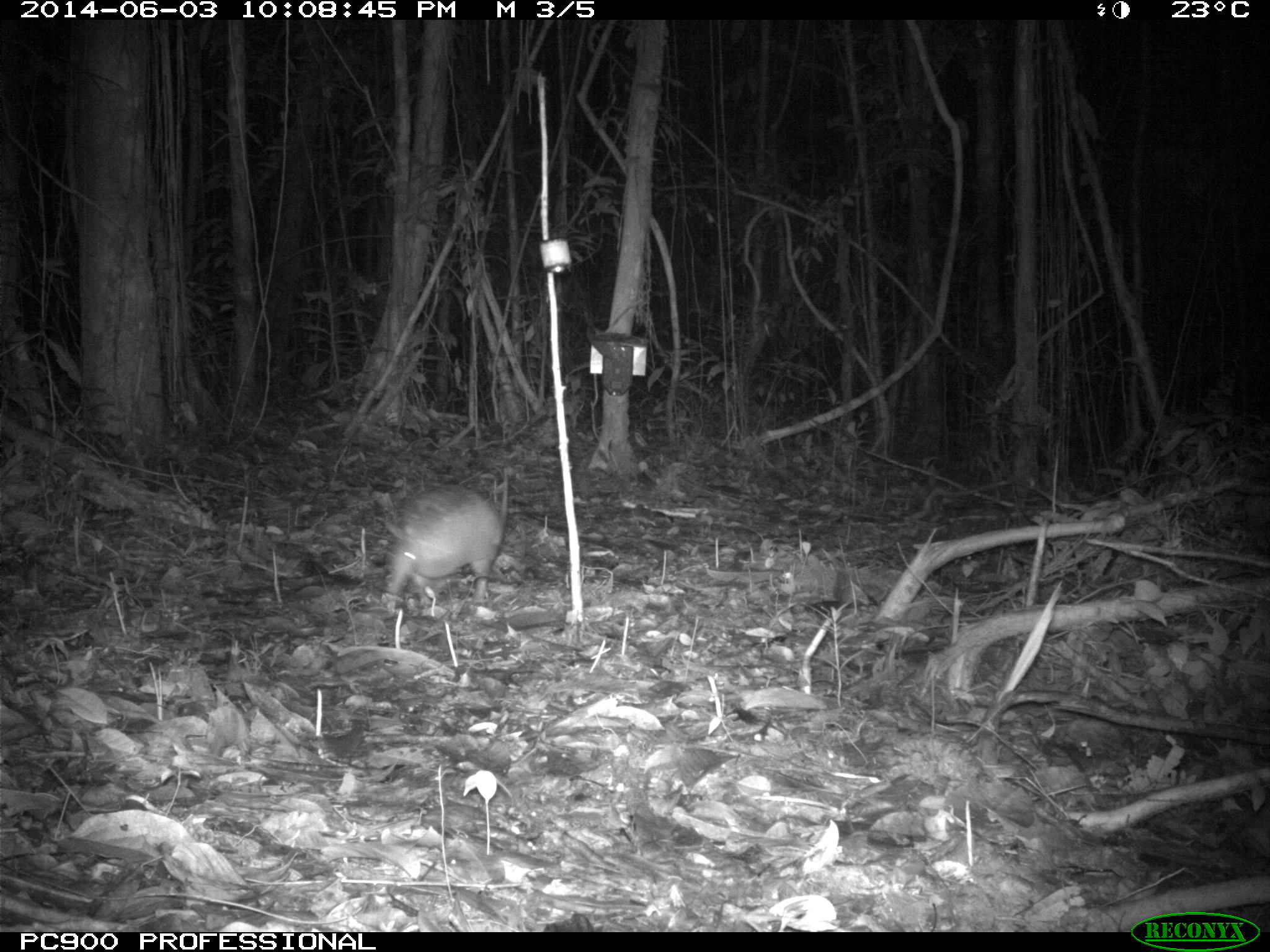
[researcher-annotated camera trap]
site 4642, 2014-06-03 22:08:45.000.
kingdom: Animalia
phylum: Chordata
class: Mammalia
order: Cingulata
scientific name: Cingulata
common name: armadillo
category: unknown armadillo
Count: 1.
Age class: adult.